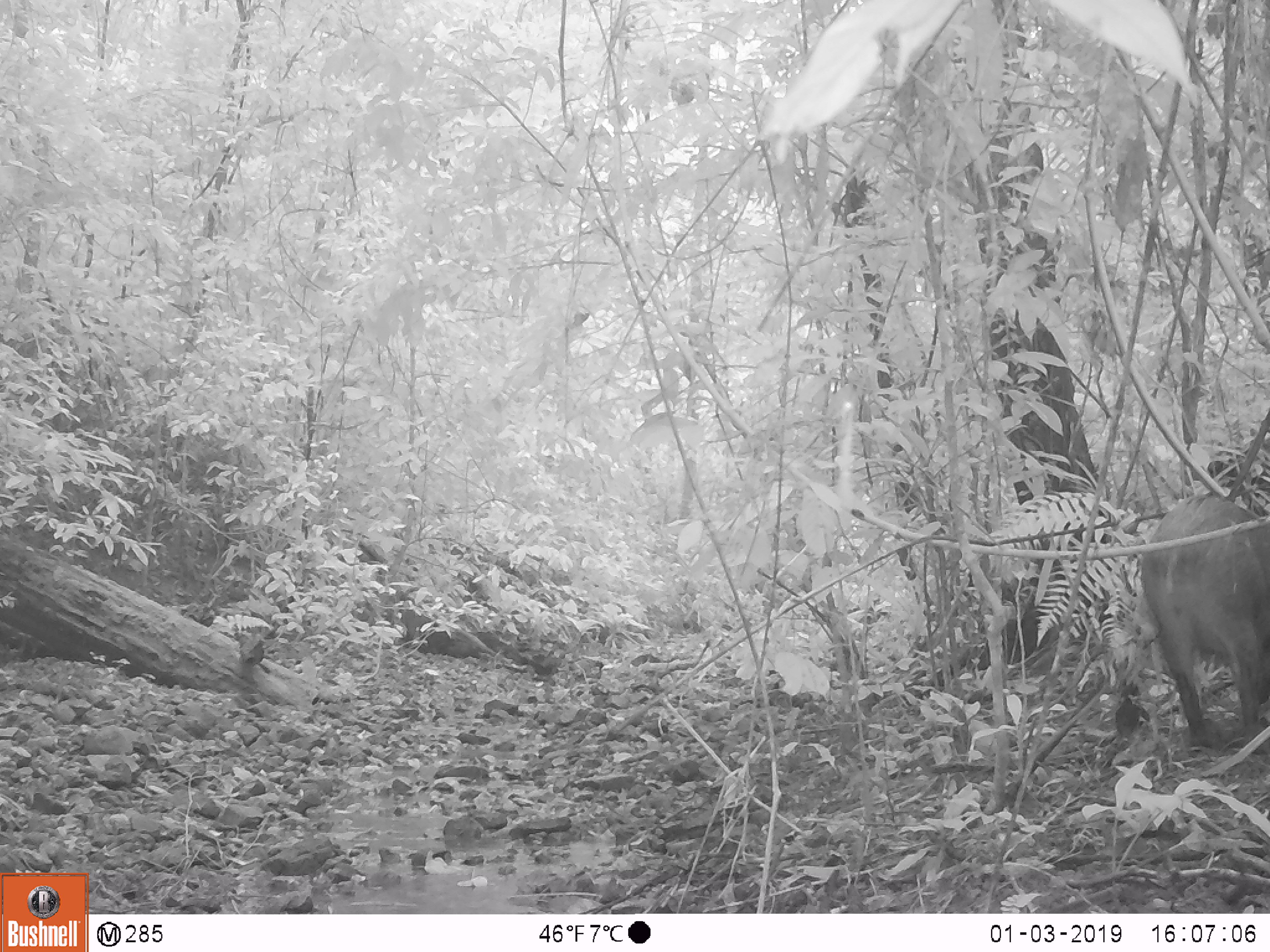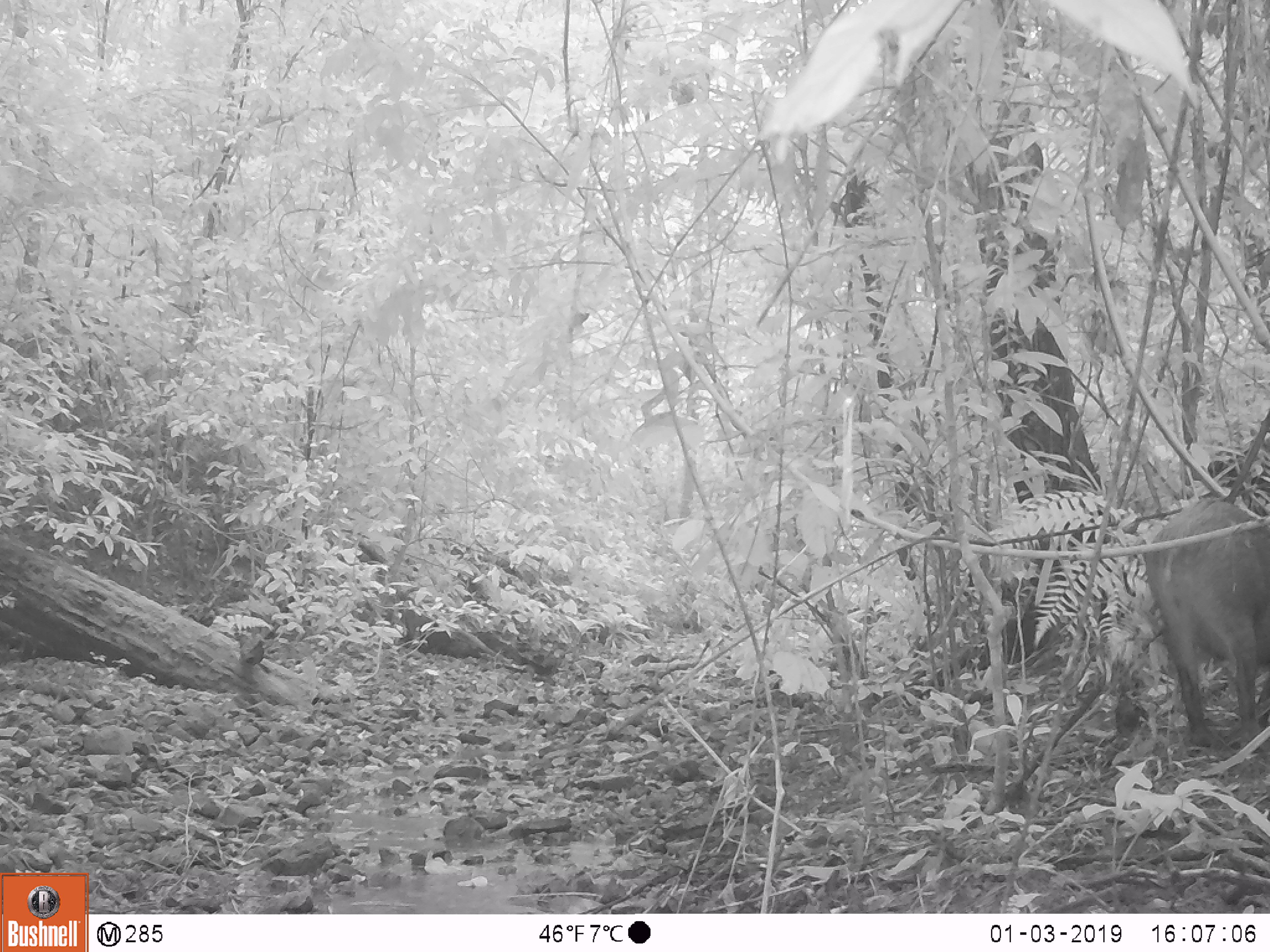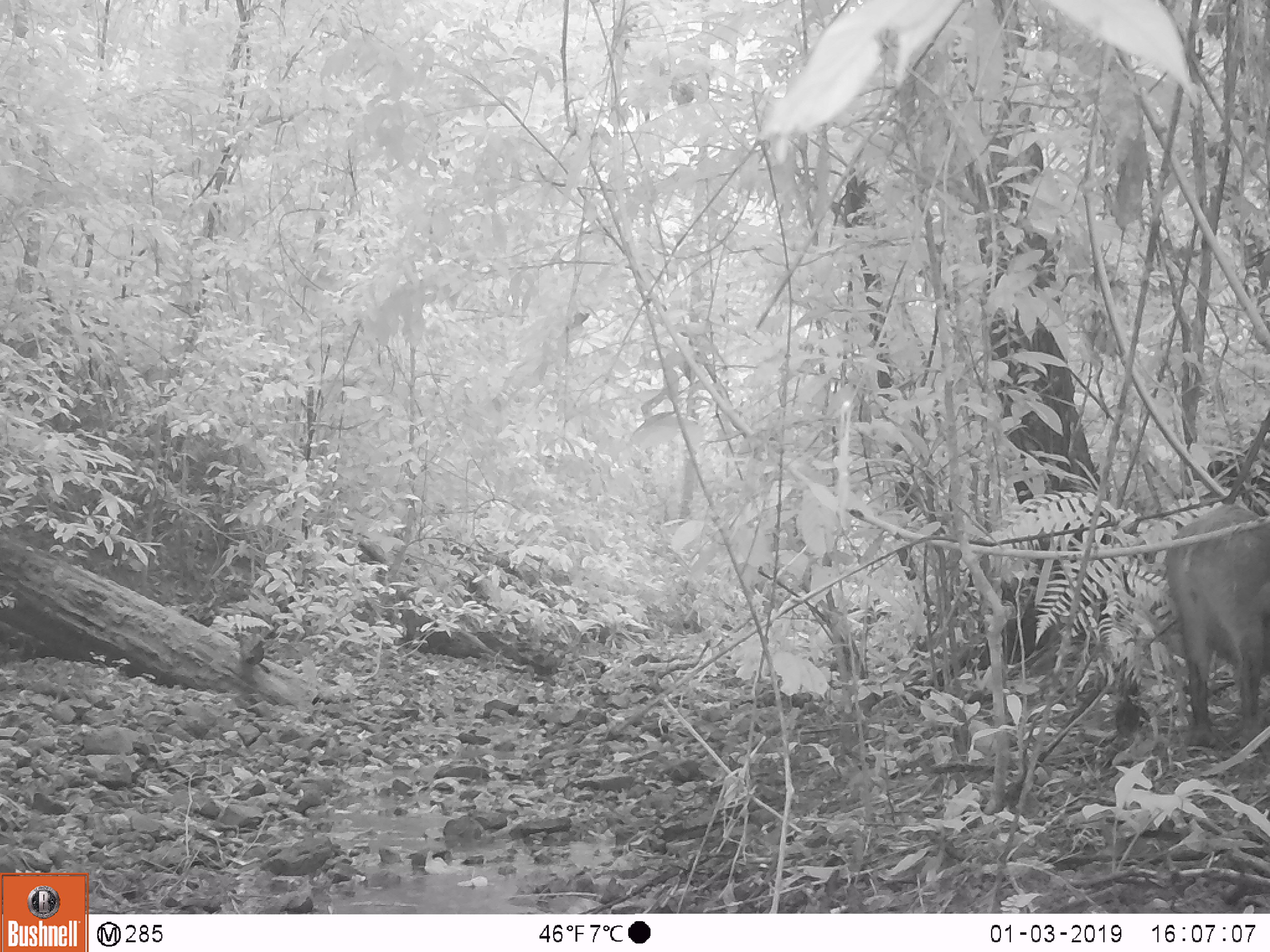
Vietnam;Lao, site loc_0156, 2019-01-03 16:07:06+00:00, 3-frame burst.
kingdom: Animalia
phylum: Chordata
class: Mammalia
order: Artiodactyla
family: Suidae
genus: Sus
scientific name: Sus scrofa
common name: eurasian wild pig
Eurasian wild pig (Sus scrofa). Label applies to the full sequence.